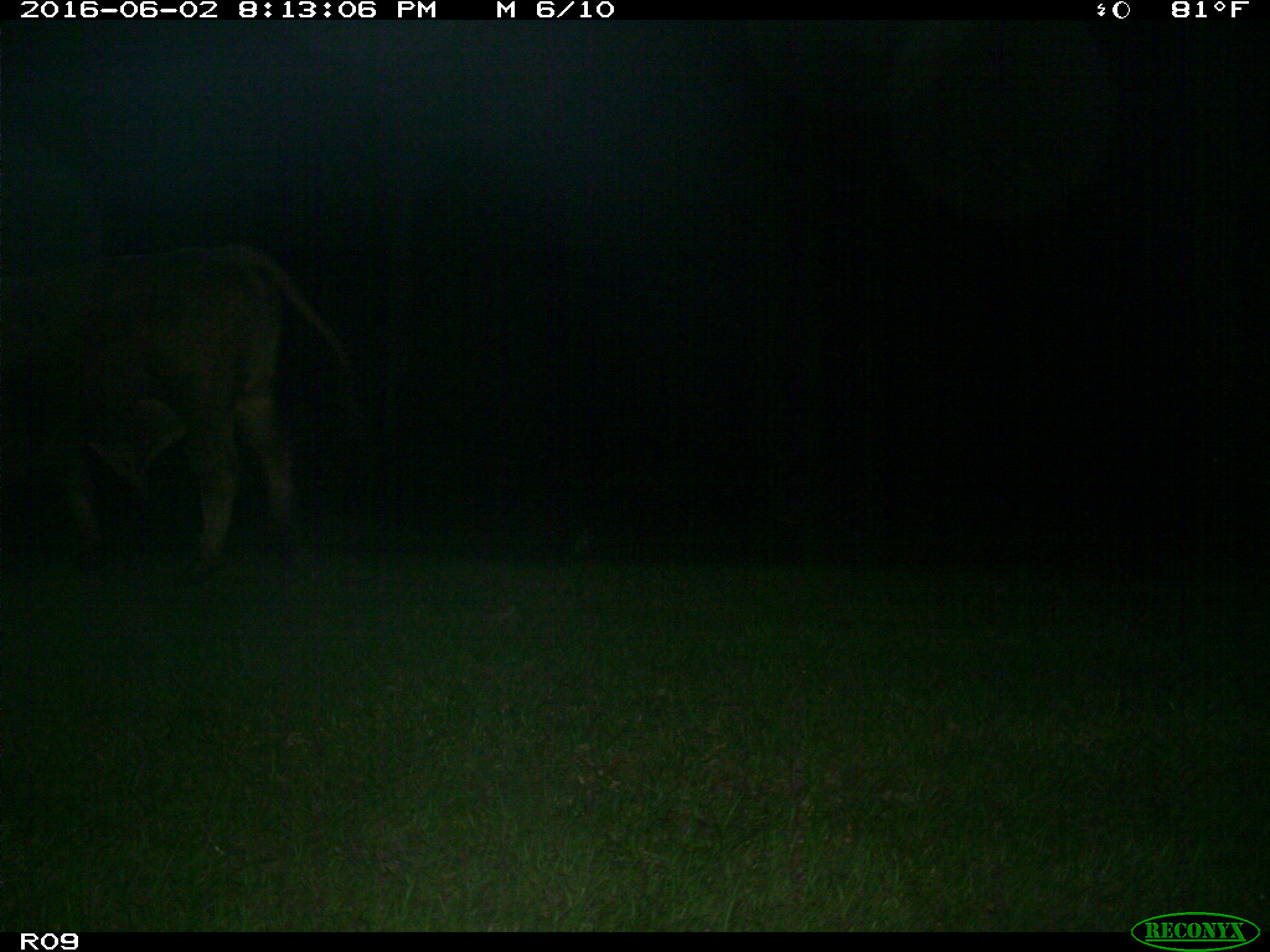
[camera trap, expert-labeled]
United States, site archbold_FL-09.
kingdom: Animalia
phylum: Chordata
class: Mammalia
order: Artiodactyla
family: Bovidae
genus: Bos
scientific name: Bos taurus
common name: domestic cow